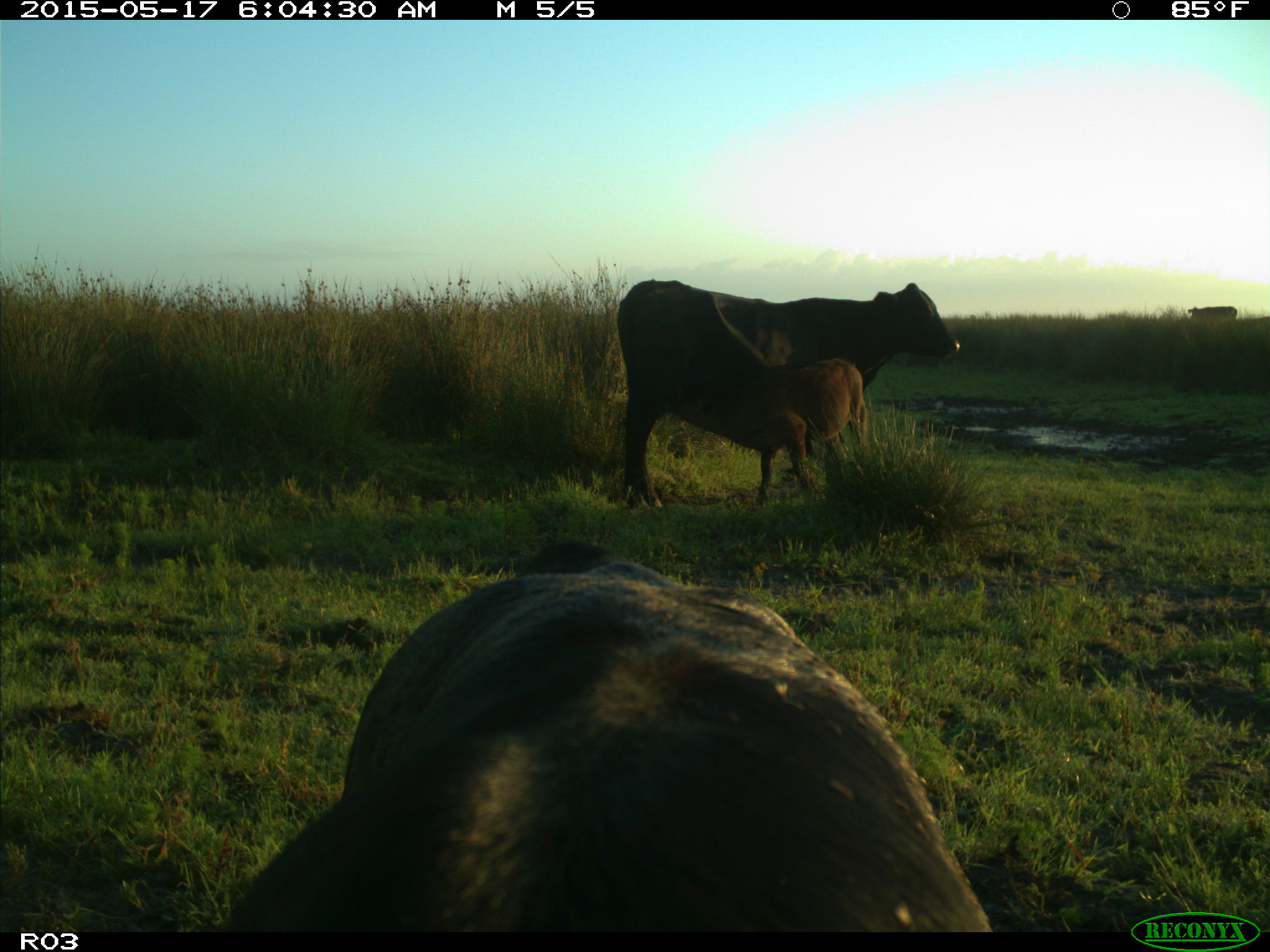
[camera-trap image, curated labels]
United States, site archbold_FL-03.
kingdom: Animalia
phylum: Chordata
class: Mammalia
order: Artiodactyla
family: Bovidae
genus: Bos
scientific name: Bos taurus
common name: domestic cow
Bos taurus (domestic cow).